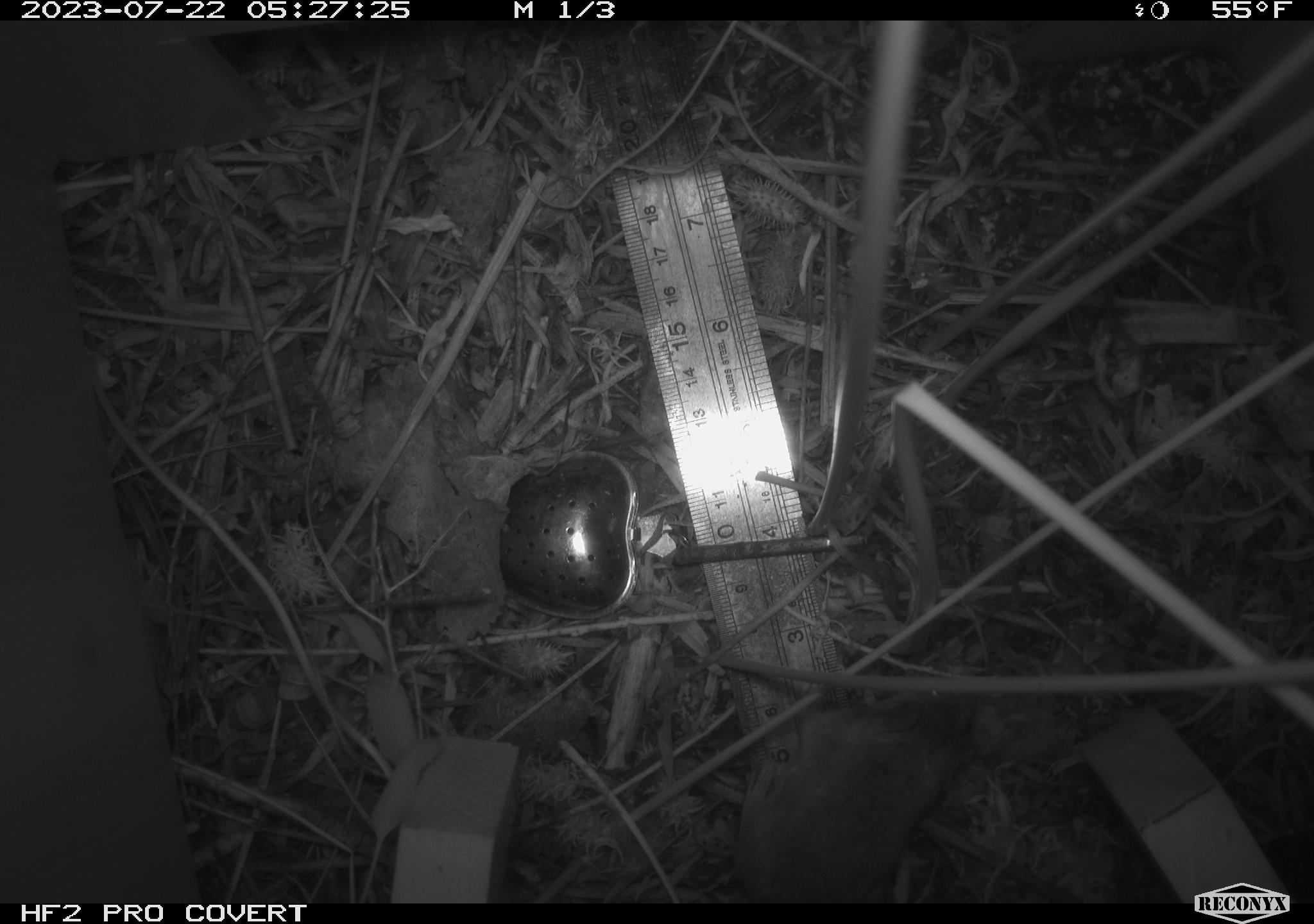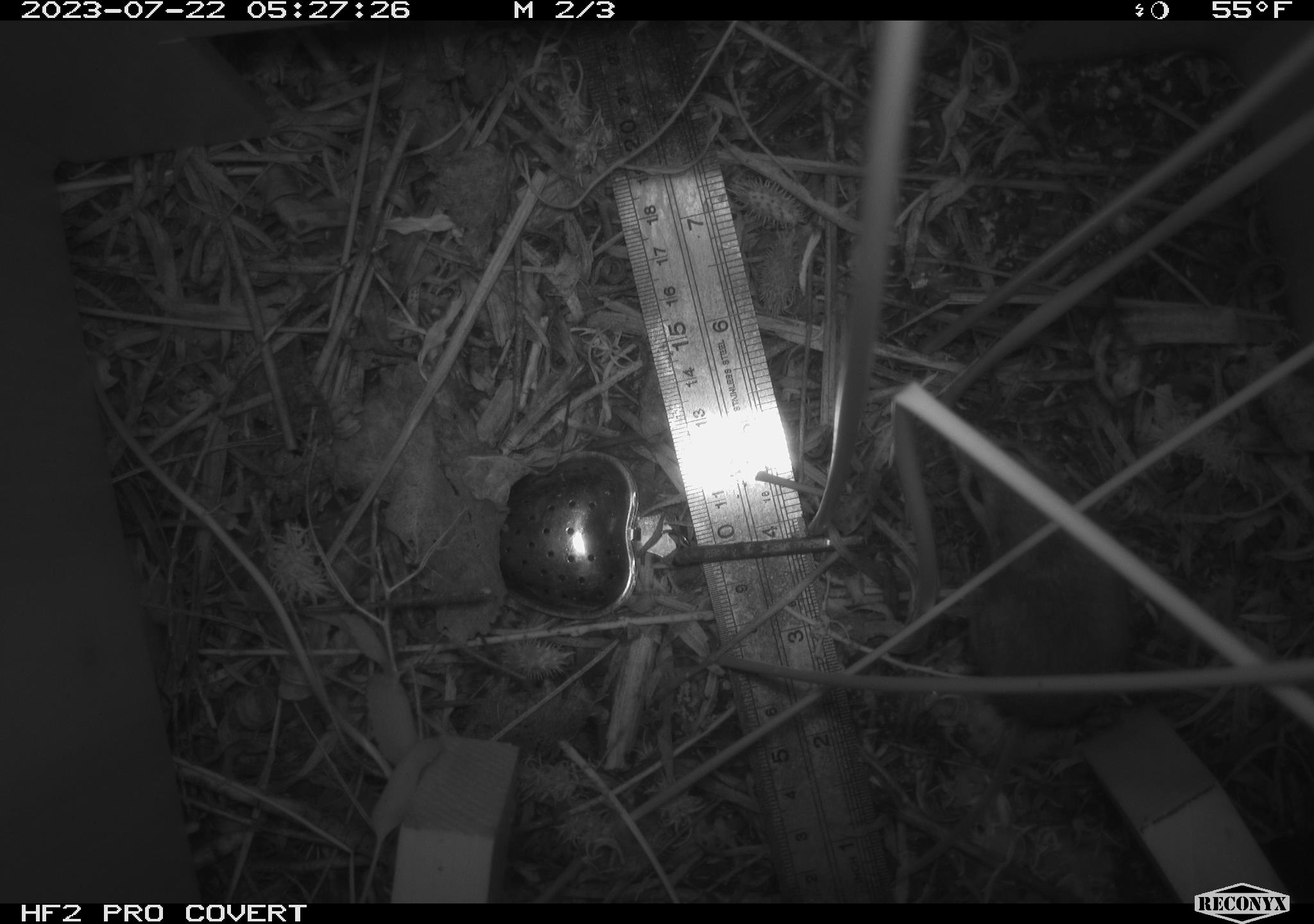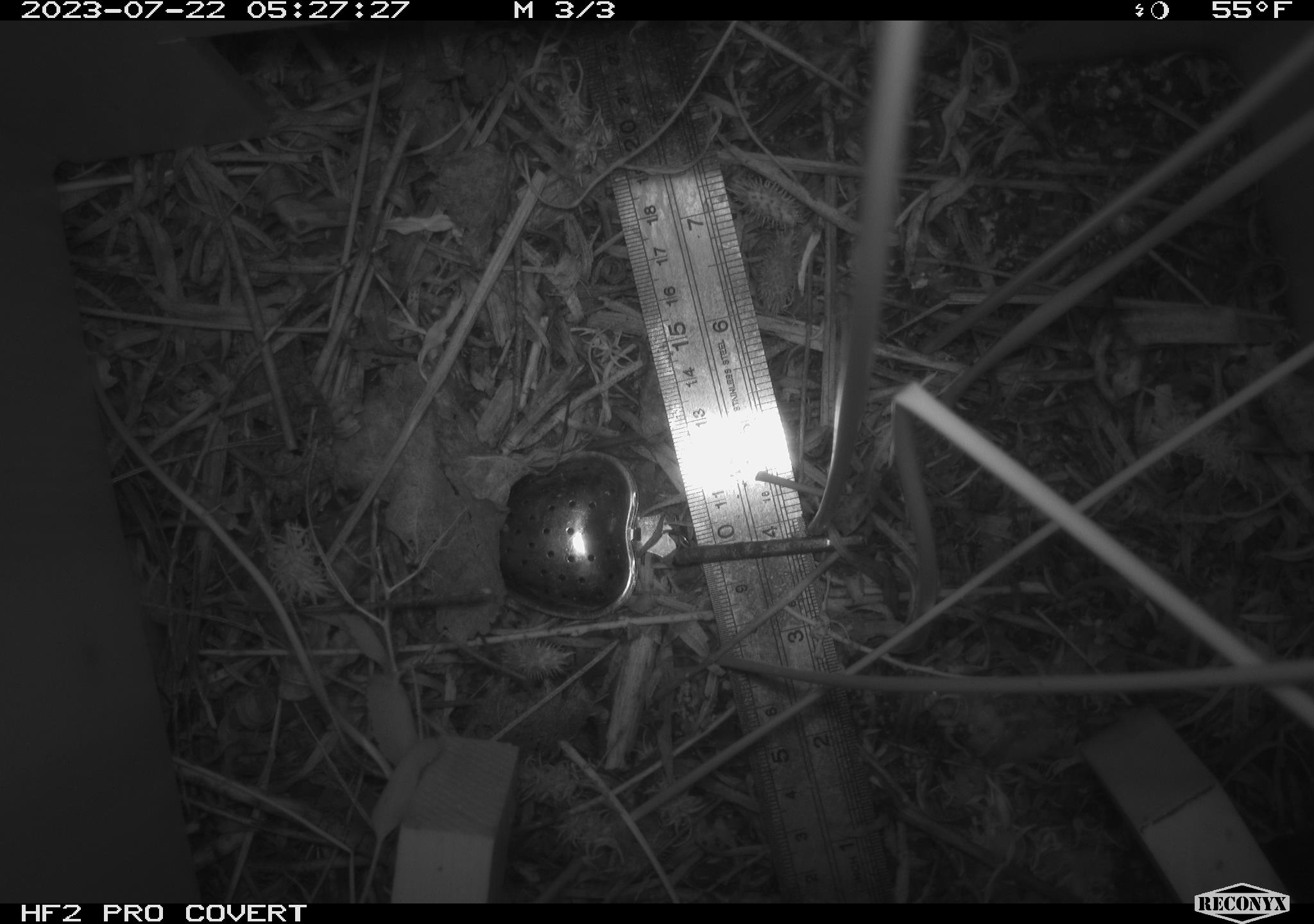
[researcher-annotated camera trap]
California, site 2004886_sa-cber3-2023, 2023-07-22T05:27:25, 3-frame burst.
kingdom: Animalia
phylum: Chordata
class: Mammalia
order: Rodentia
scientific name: Rodentia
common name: mouse species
Mouse species (Rodentia).